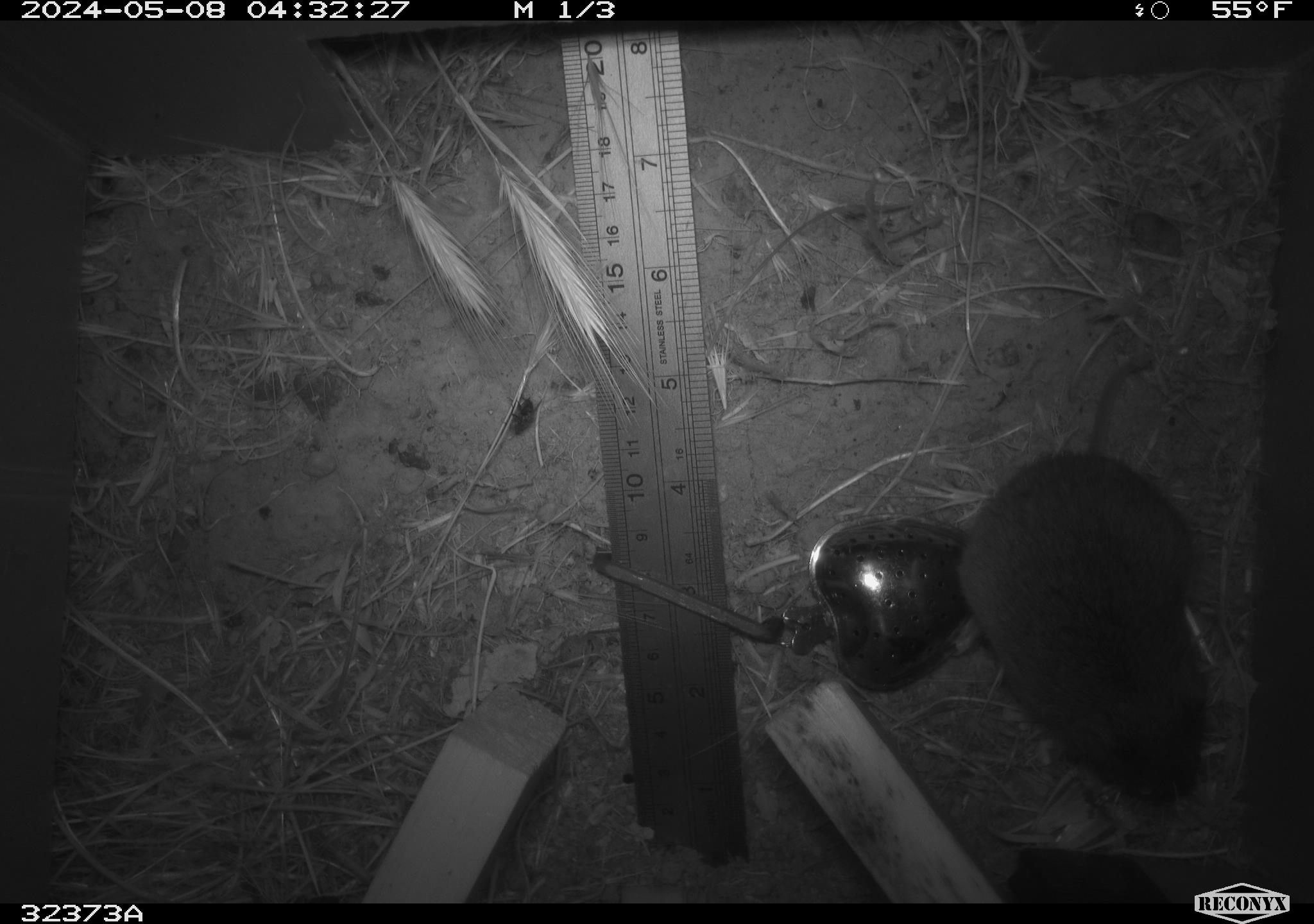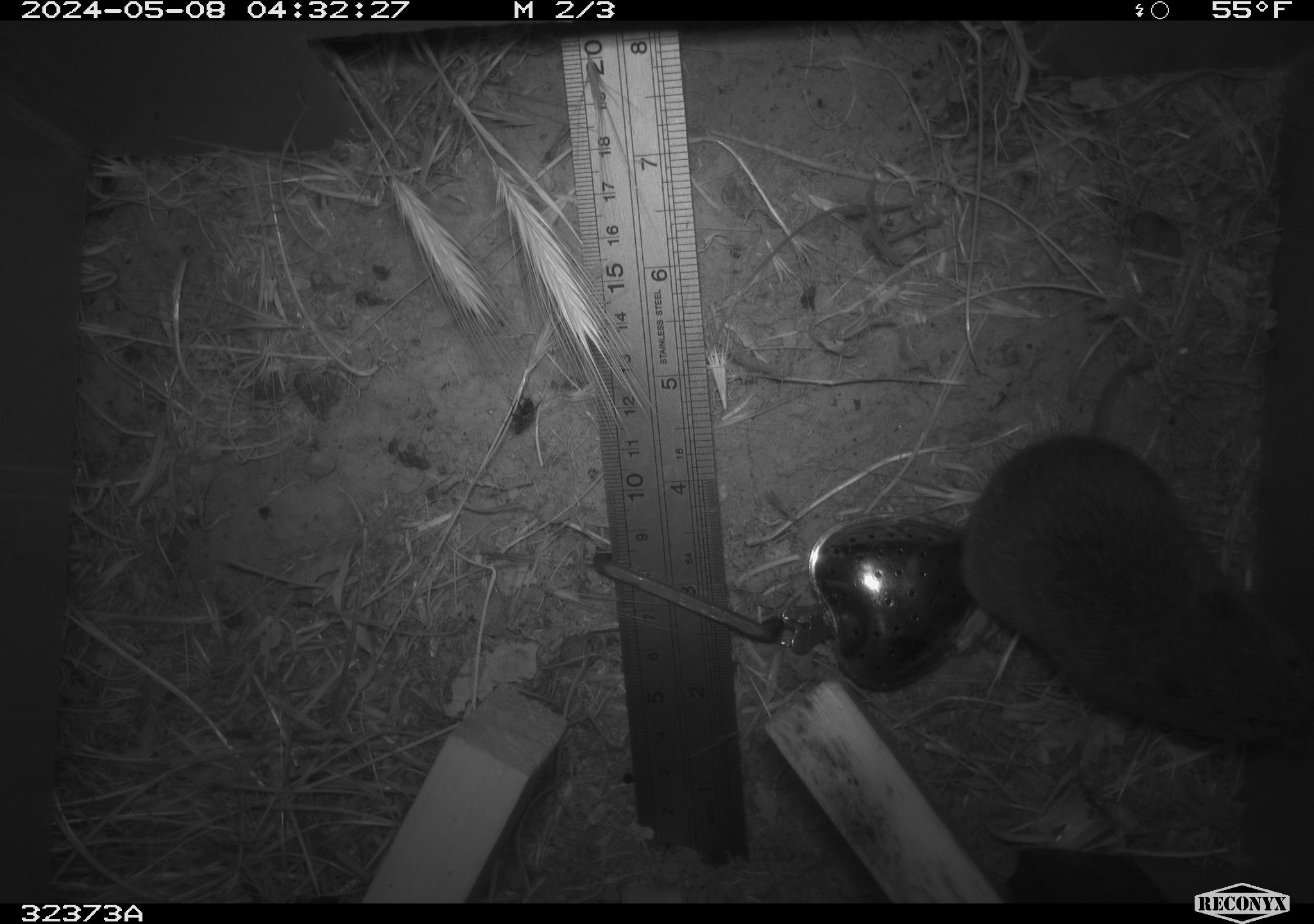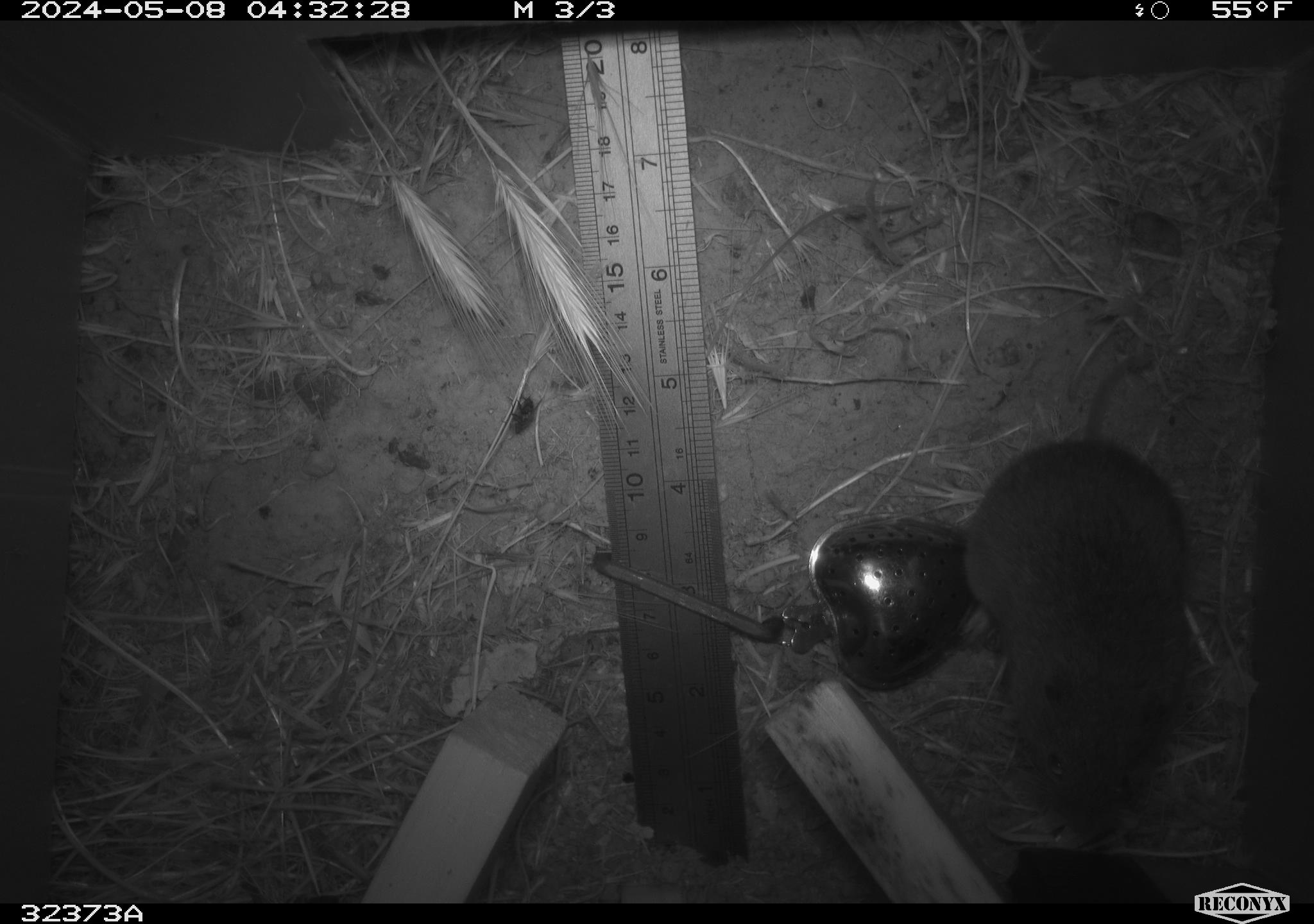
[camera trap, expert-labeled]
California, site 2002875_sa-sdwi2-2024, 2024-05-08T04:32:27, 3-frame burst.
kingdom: Animalia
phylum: Chordata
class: Mammalia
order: Rodentia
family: Cricetidae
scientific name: Arvicolinae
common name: voles, lemmings, and muskrats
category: arvicolinae subfamily